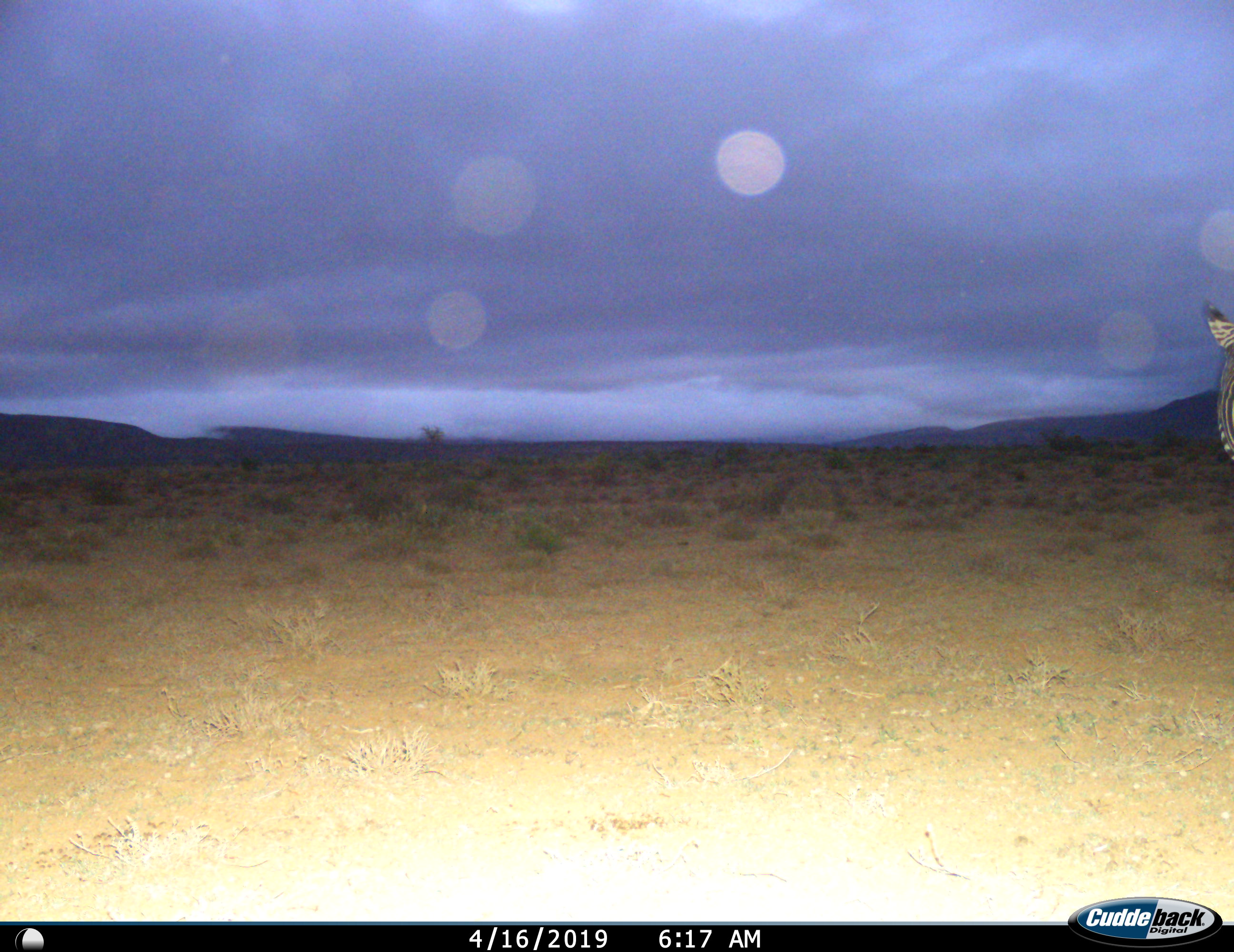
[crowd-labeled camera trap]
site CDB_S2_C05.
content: unidentified animal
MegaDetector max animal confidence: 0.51